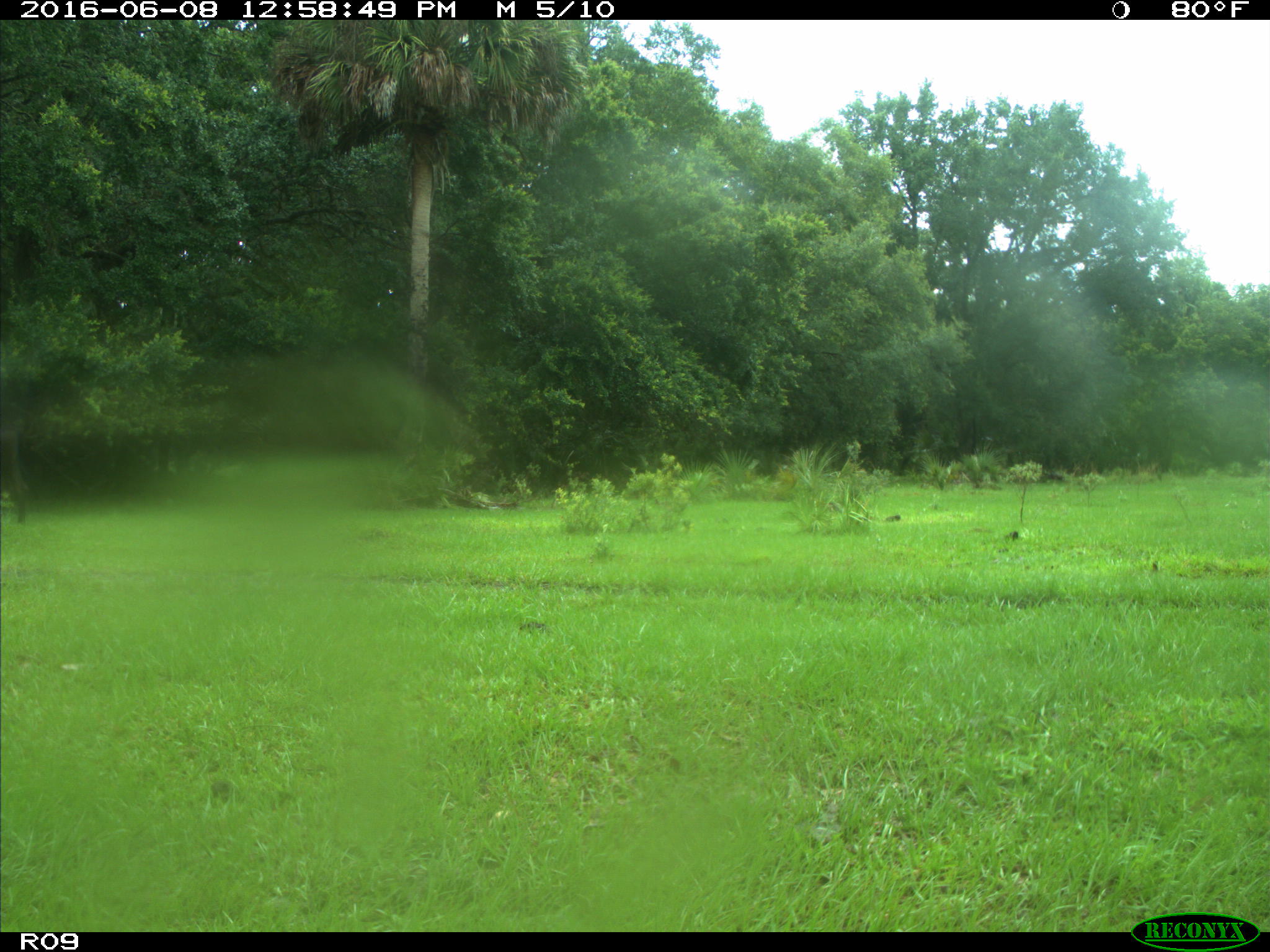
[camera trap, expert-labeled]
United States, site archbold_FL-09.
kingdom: Animalia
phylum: Chordata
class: Mammalia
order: Artiodactyla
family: Bovidae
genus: Bos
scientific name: Bos taurus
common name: domestic cow